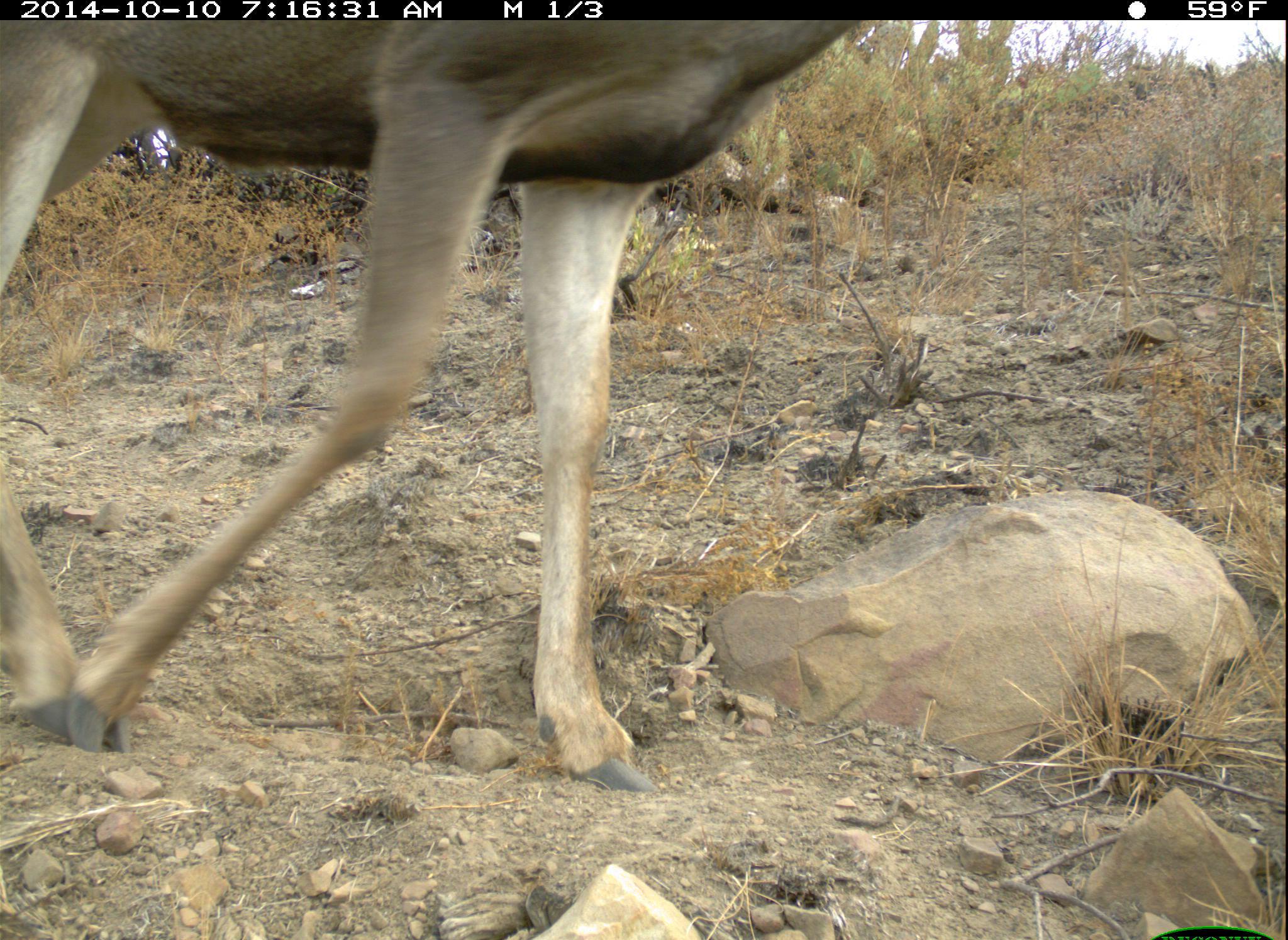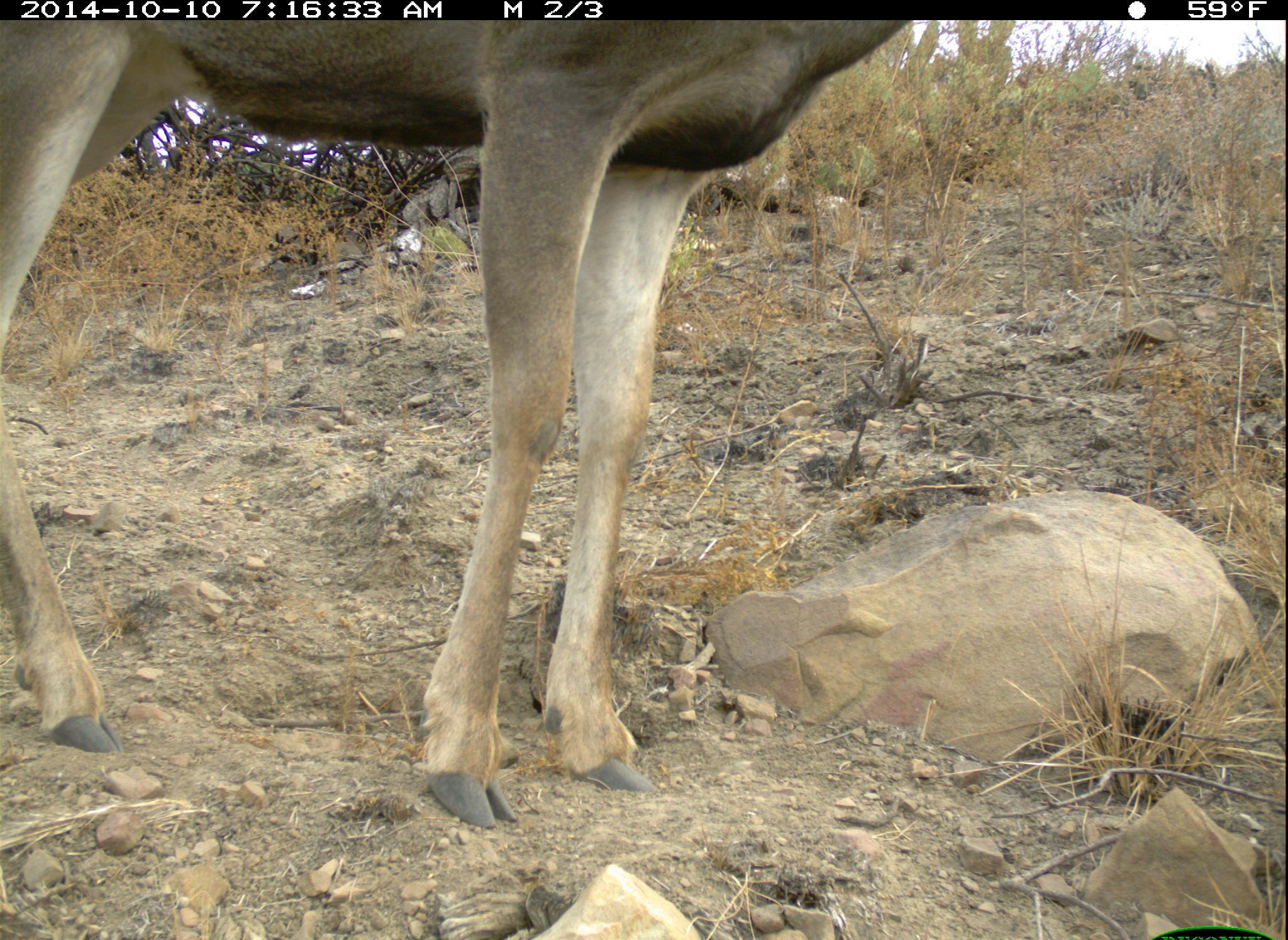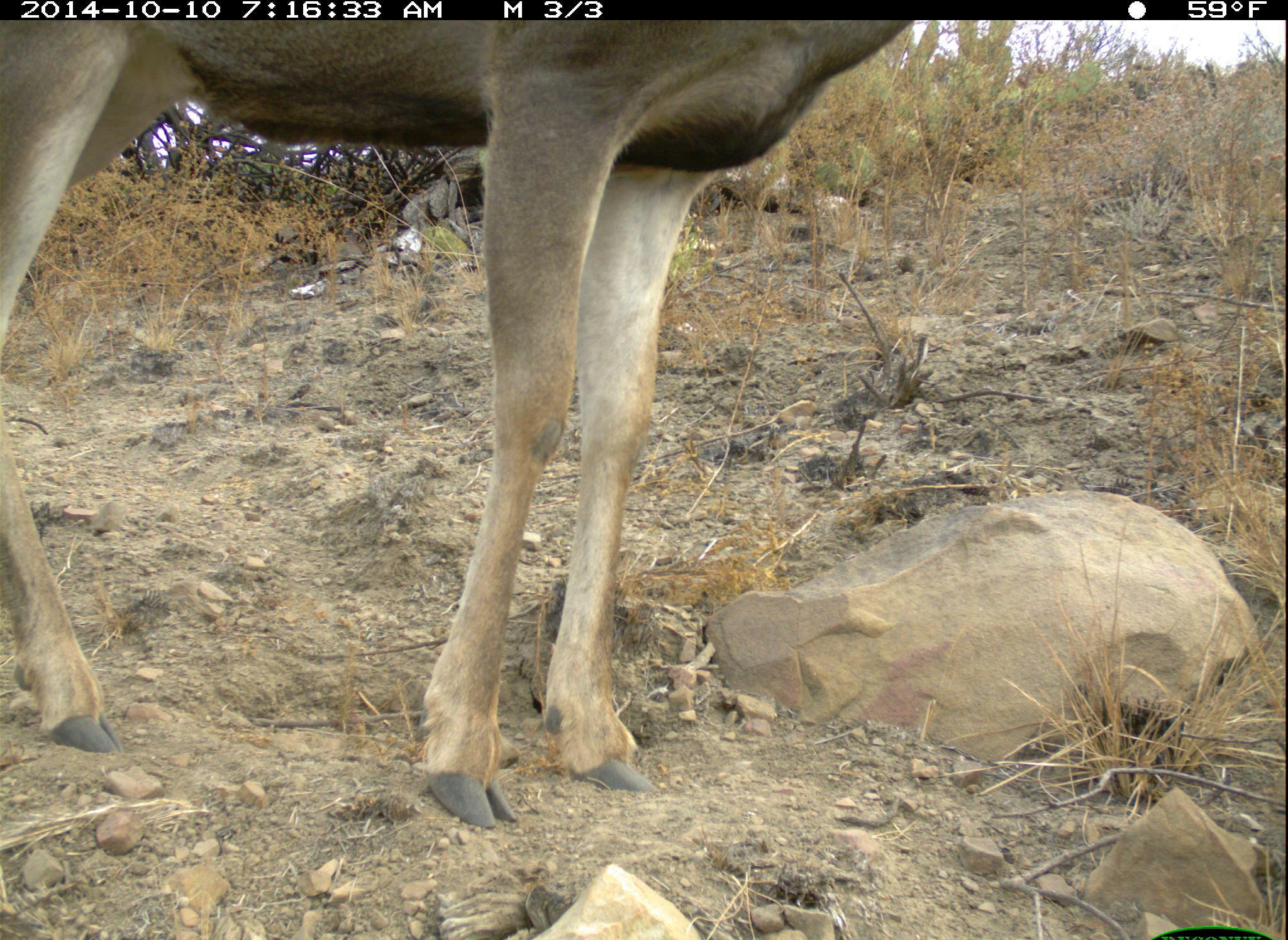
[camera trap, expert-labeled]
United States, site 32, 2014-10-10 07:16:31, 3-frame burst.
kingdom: Animalia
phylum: Chordata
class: Mammalia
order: Artiodactyla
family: Cervidae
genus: Odocoileus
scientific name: Odocoileus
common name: deer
Deer (Odocoileus).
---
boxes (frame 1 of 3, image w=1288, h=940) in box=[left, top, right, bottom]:
deer: box=[0, 25, 872, 799]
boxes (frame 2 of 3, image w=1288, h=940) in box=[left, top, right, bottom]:
deer: box=[4, 18, 924, 829]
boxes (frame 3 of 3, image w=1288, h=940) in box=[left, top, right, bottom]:
deer: box=[2, 20, 912, 833]